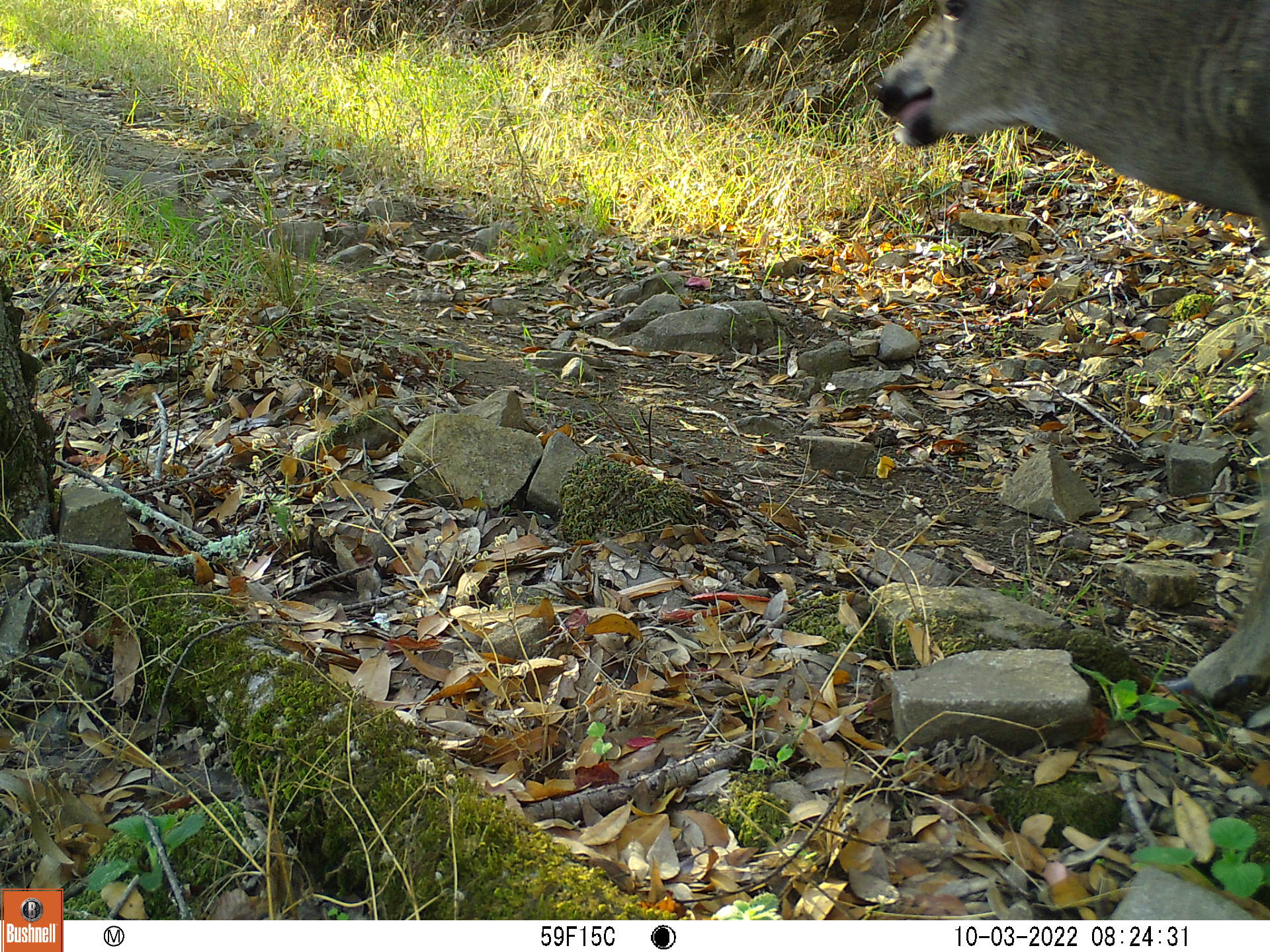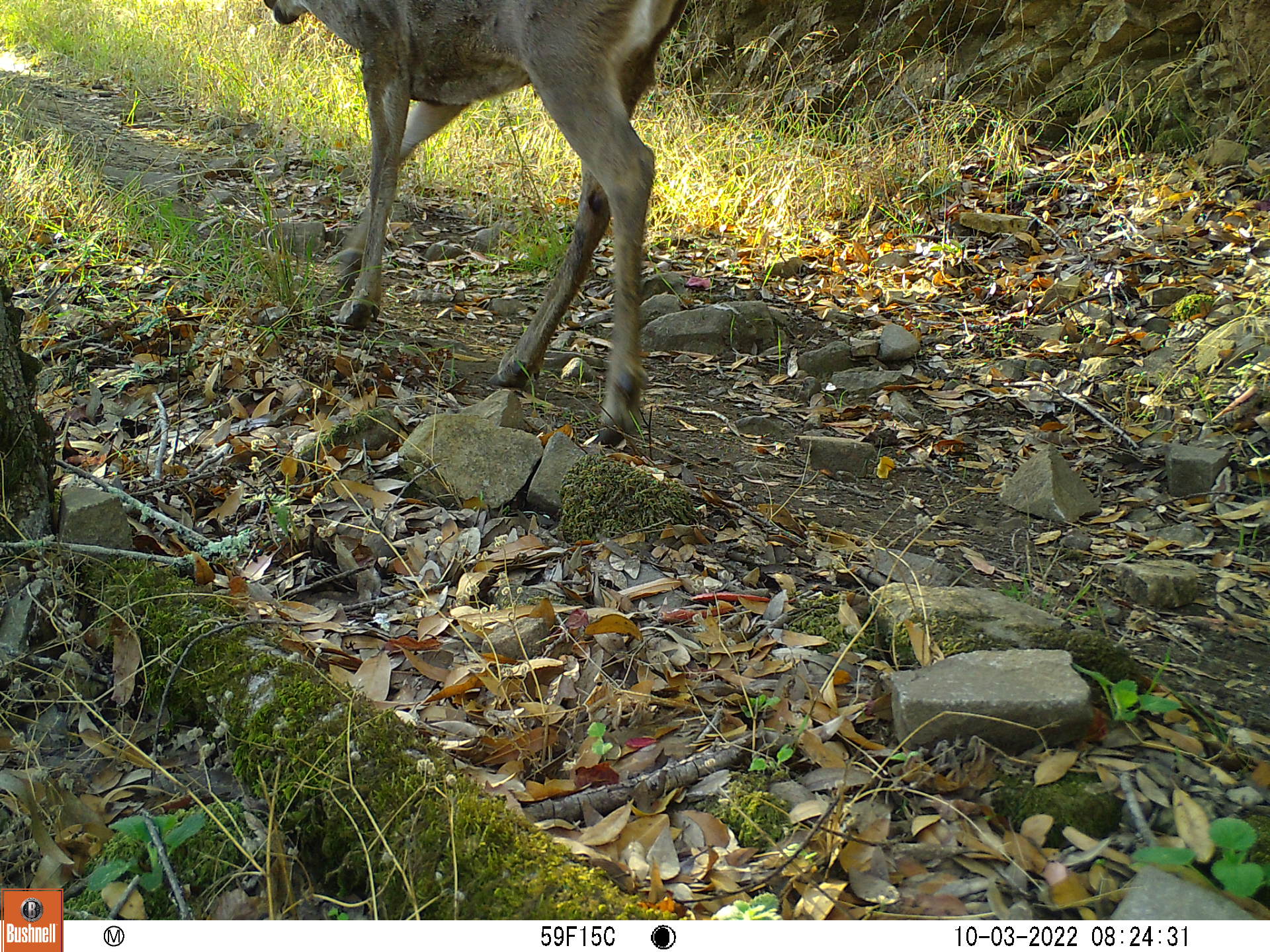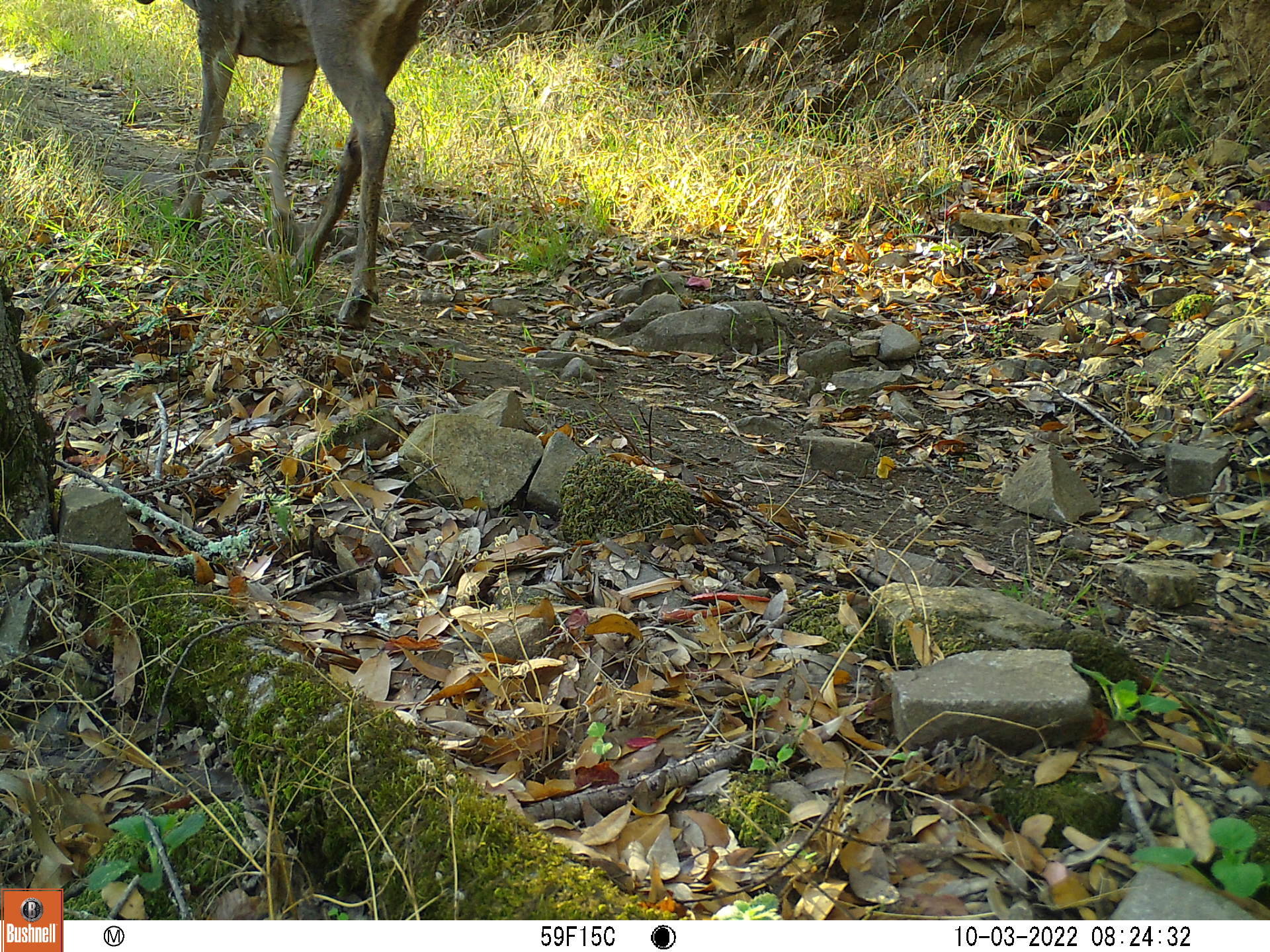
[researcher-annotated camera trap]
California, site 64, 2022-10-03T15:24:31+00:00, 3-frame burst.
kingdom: Animalia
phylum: Chordata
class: Mammalia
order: Artiodactyla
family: Cervidae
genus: Odocoileus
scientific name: Odocoileus hemionus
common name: mule deer